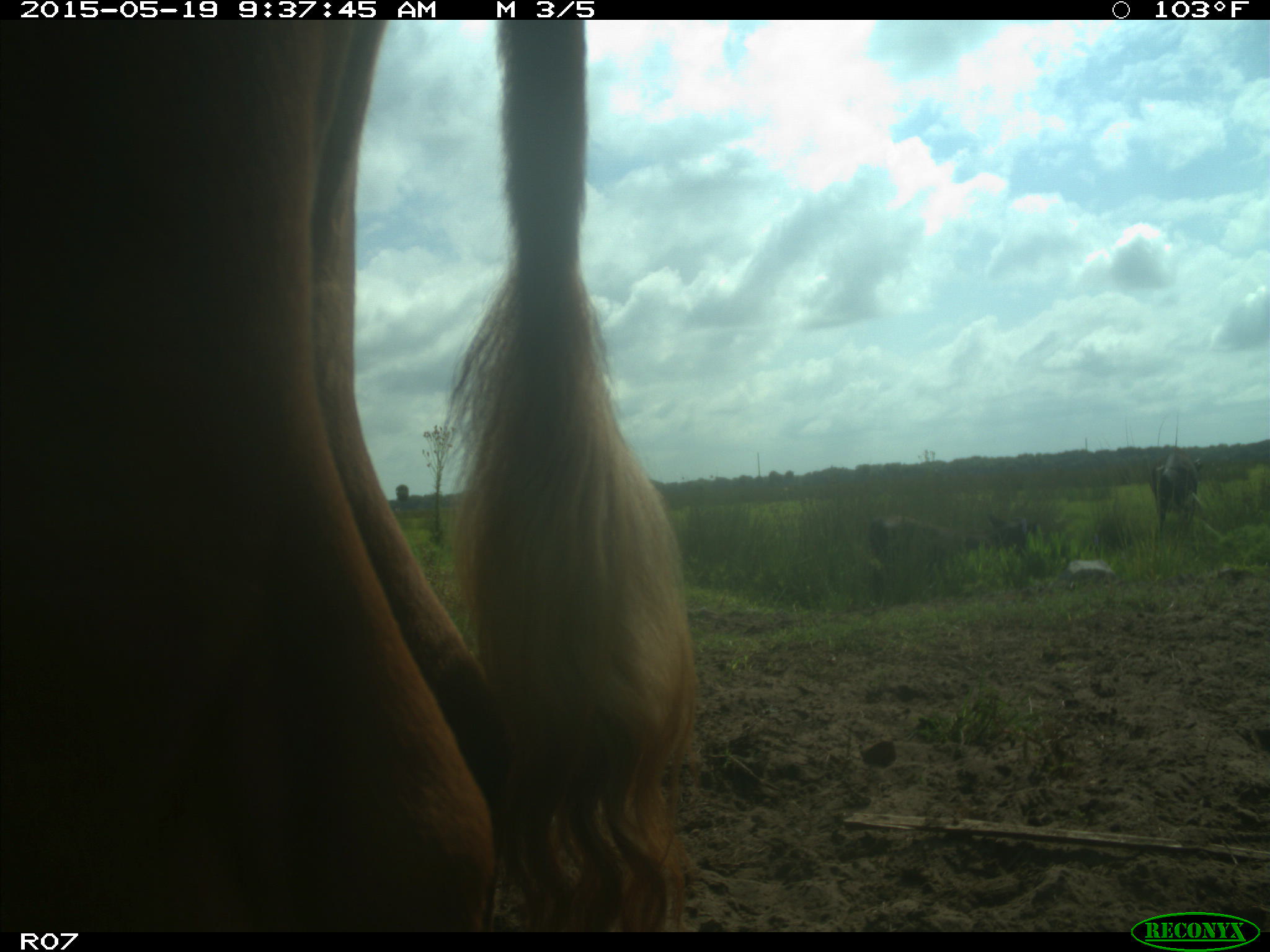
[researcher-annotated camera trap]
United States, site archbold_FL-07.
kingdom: Animalia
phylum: Chordata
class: Mammalia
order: Artiodactyla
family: Bovidae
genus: Bos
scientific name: Bos taurus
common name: domestic cow